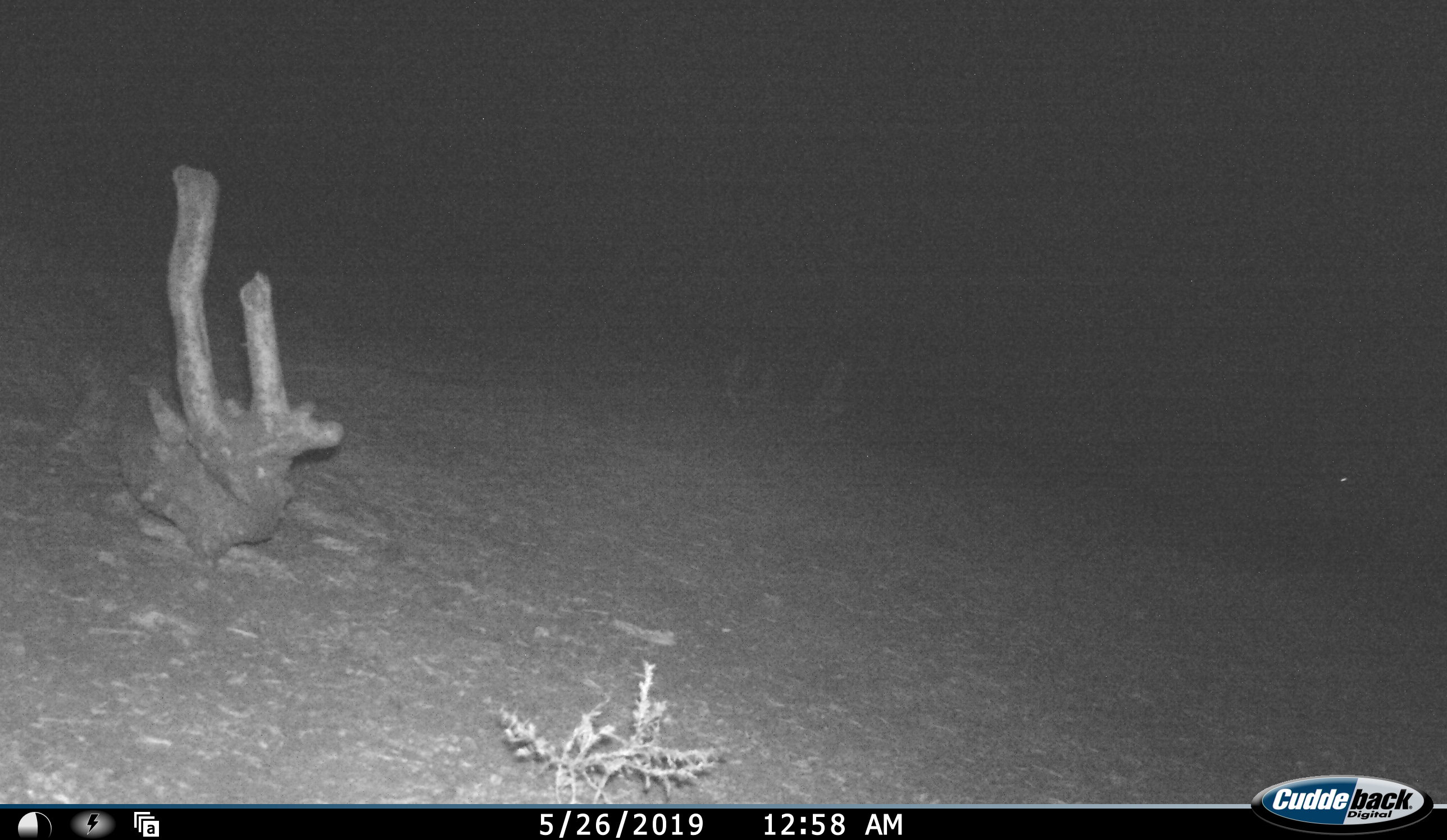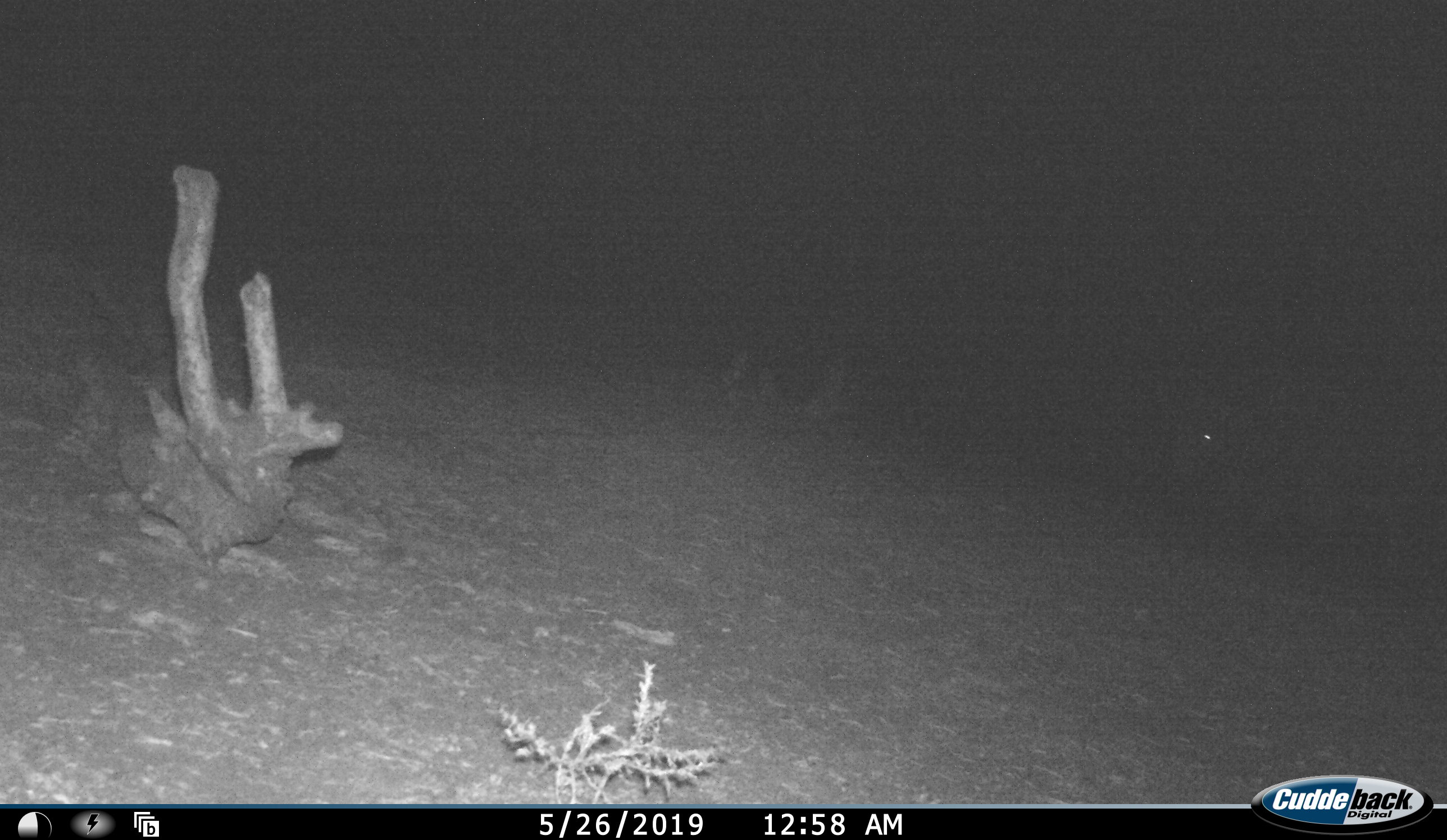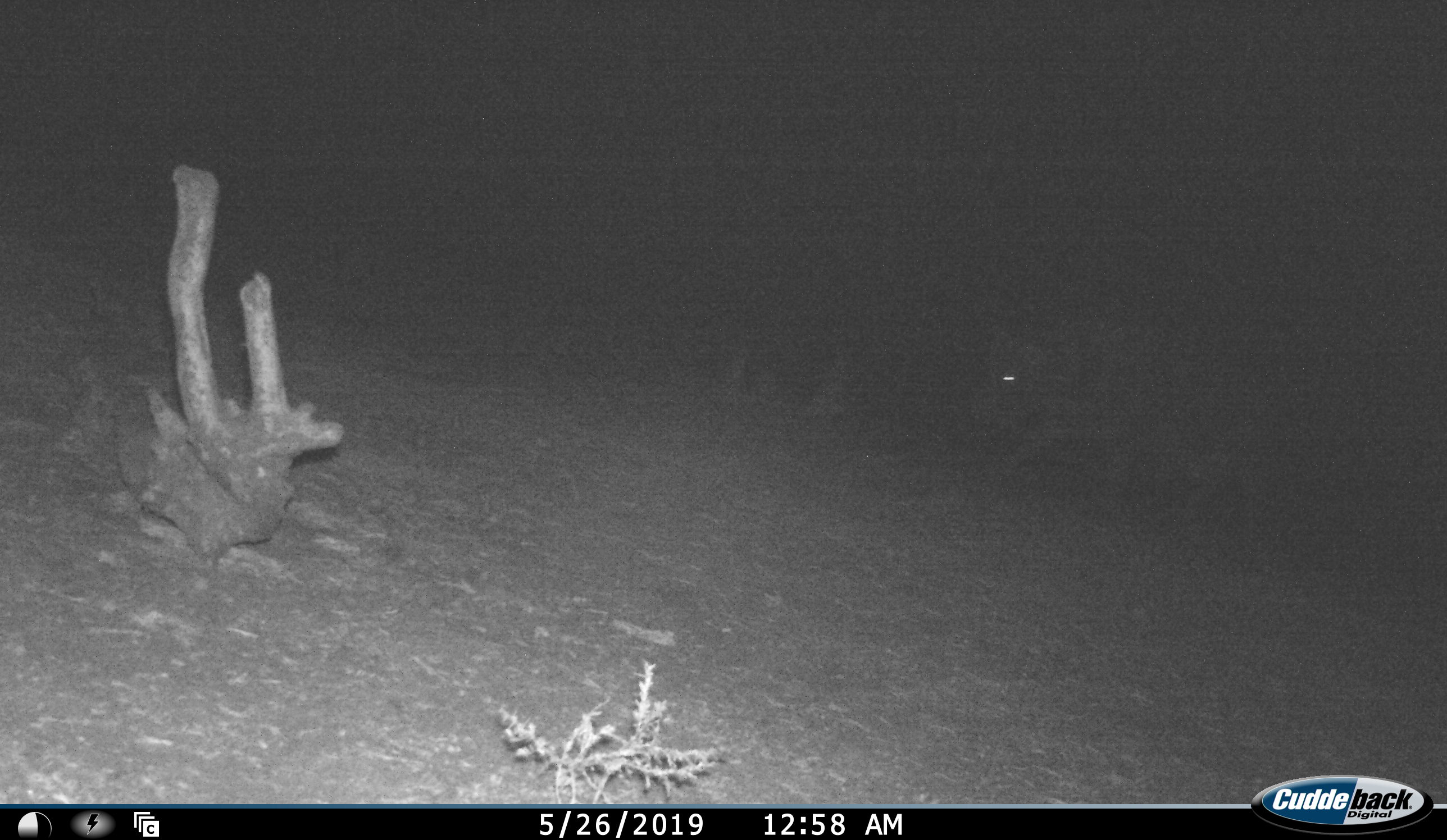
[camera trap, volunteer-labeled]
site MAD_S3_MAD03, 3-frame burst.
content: unidentified animal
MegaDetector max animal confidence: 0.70